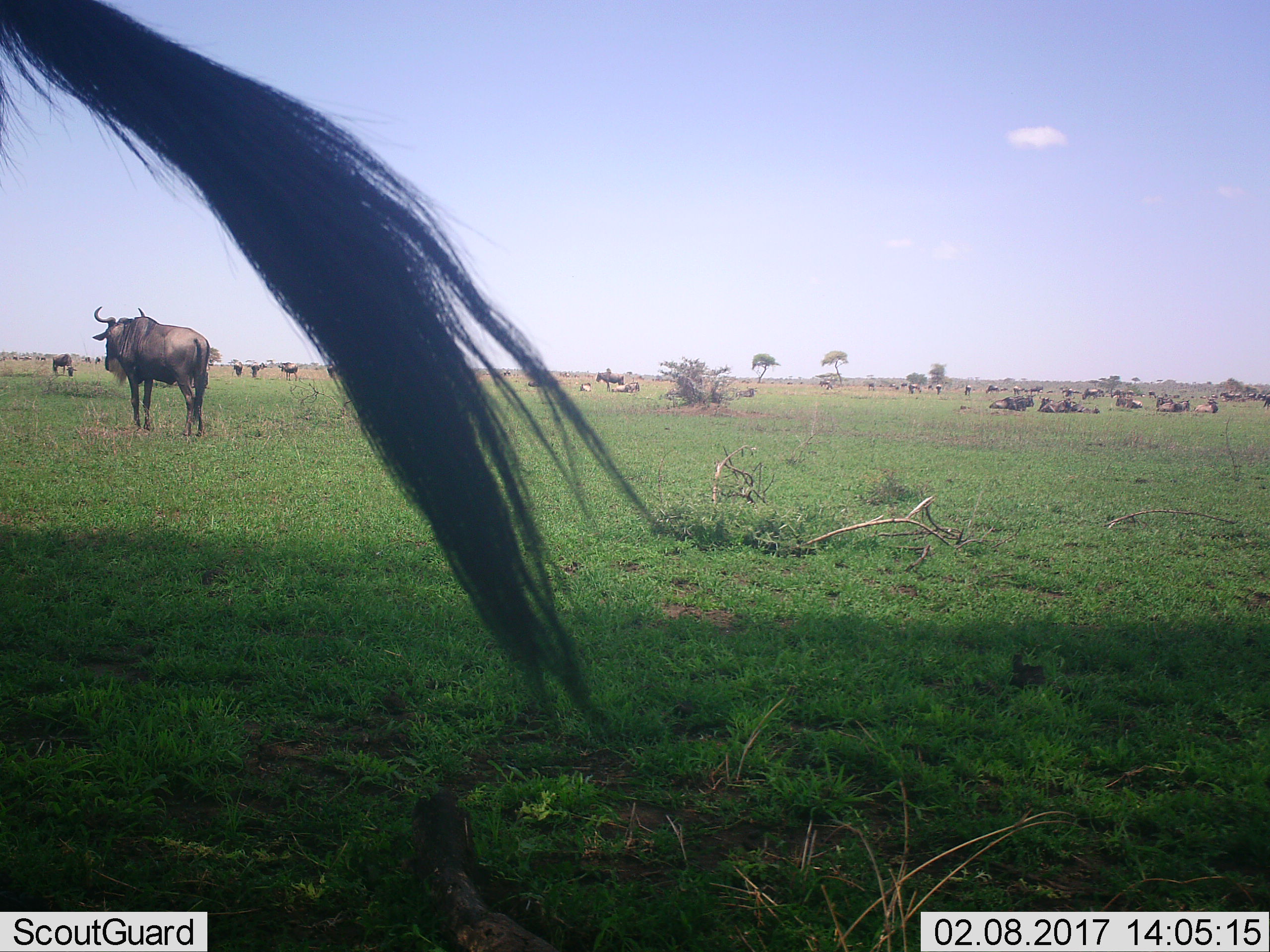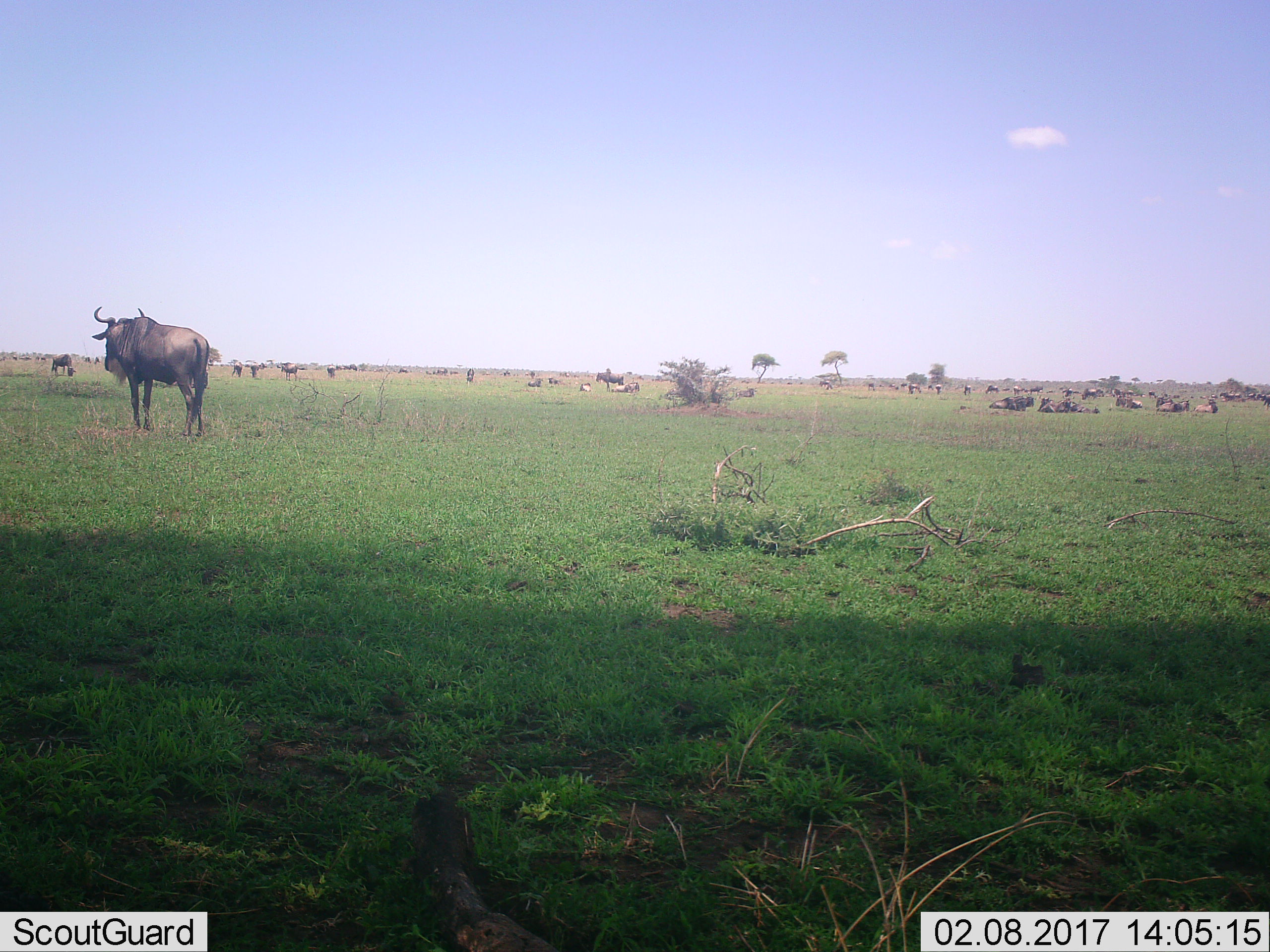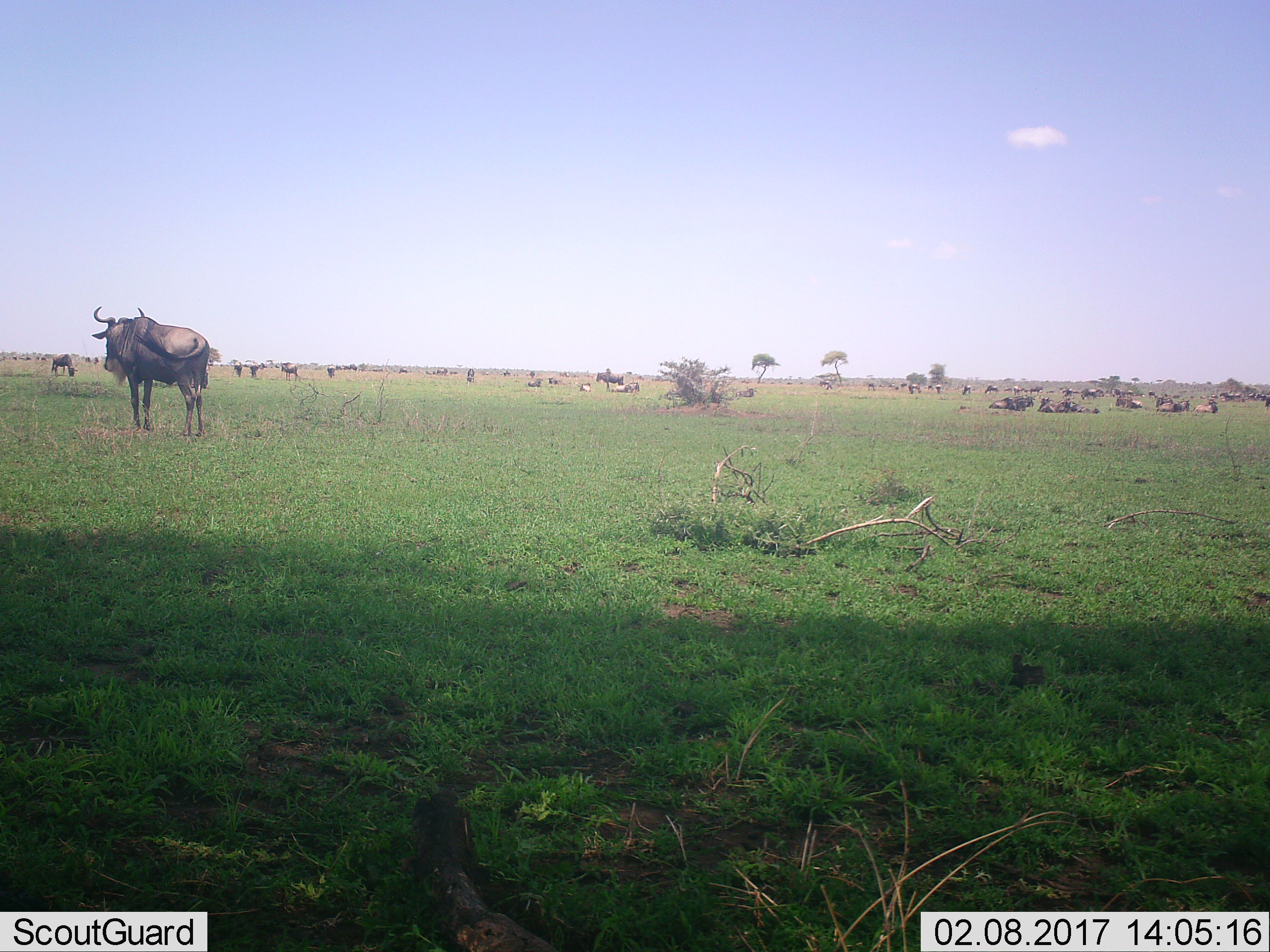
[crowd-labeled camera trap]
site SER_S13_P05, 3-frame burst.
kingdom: Animalia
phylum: Chordata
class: Mammalia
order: Artiodactyla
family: Bovidae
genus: Connochaetes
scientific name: Connochaetes taurinus taurinus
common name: blue wildebeest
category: wildebeestblue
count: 11-50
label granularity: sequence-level